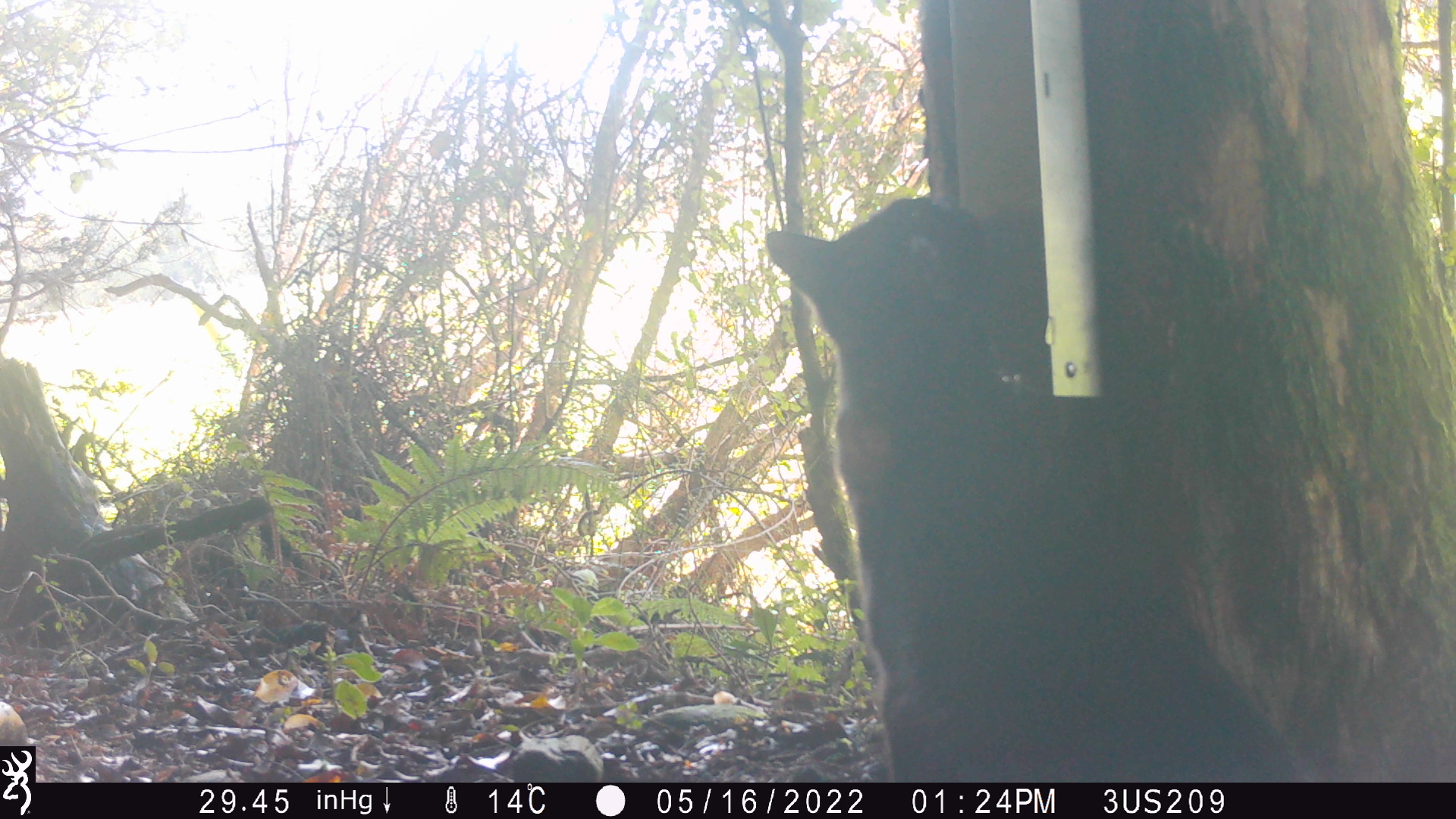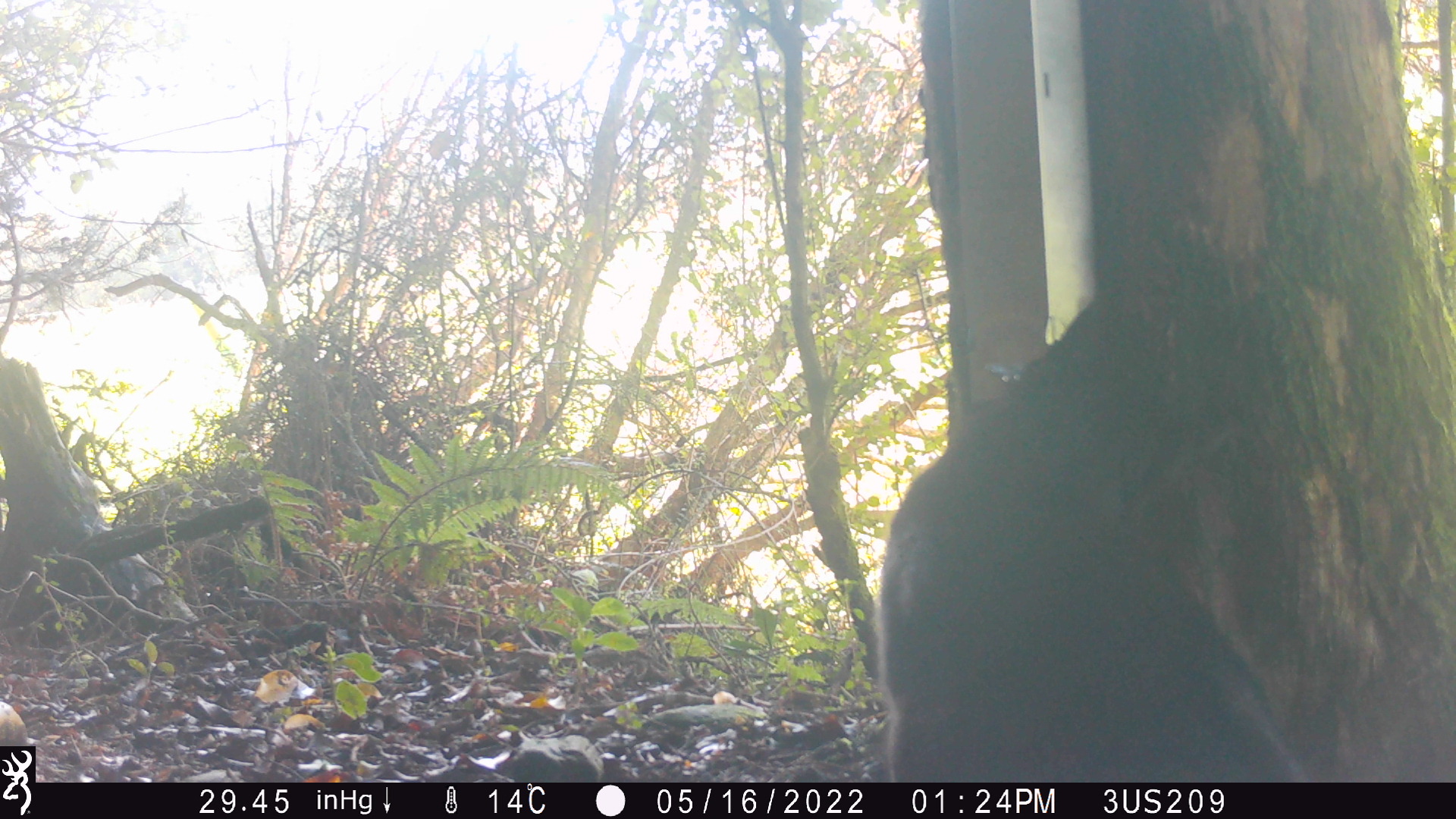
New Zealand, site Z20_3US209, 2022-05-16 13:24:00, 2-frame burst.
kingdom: Animalia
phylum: Chordata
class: Mammalia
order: Carnivora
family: Felidae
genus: Felis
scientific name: Felis catus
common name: domestic cat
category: cat